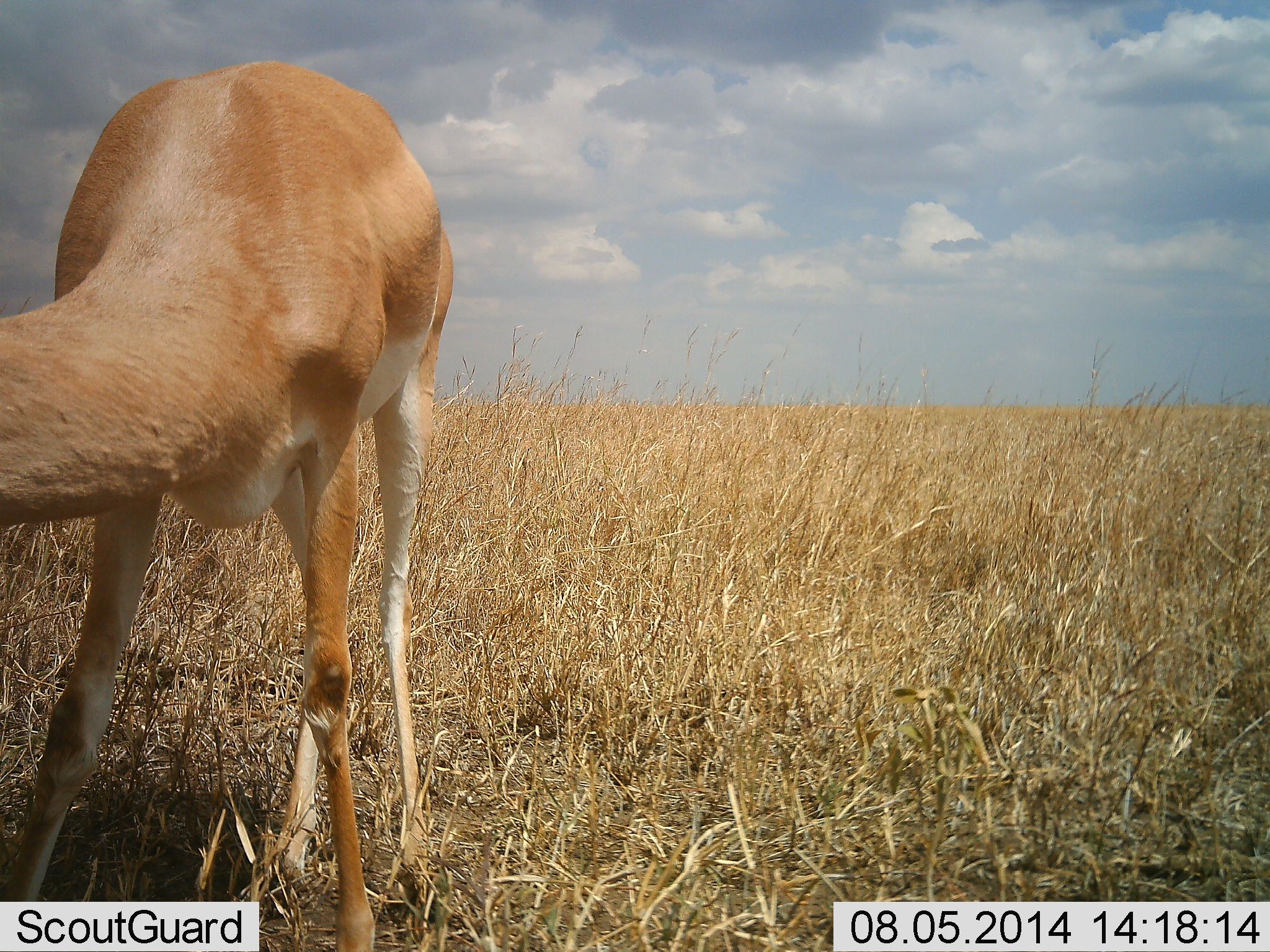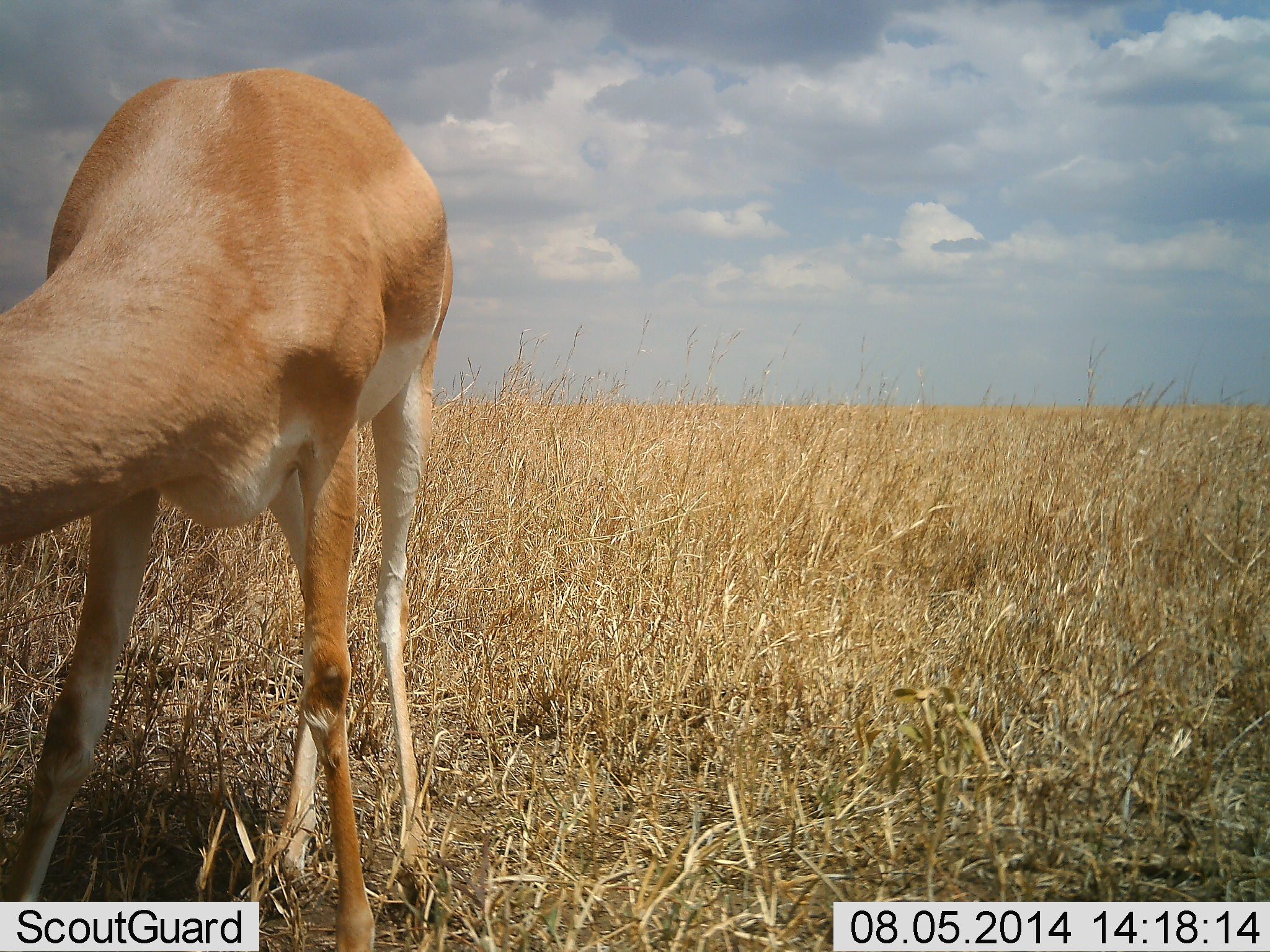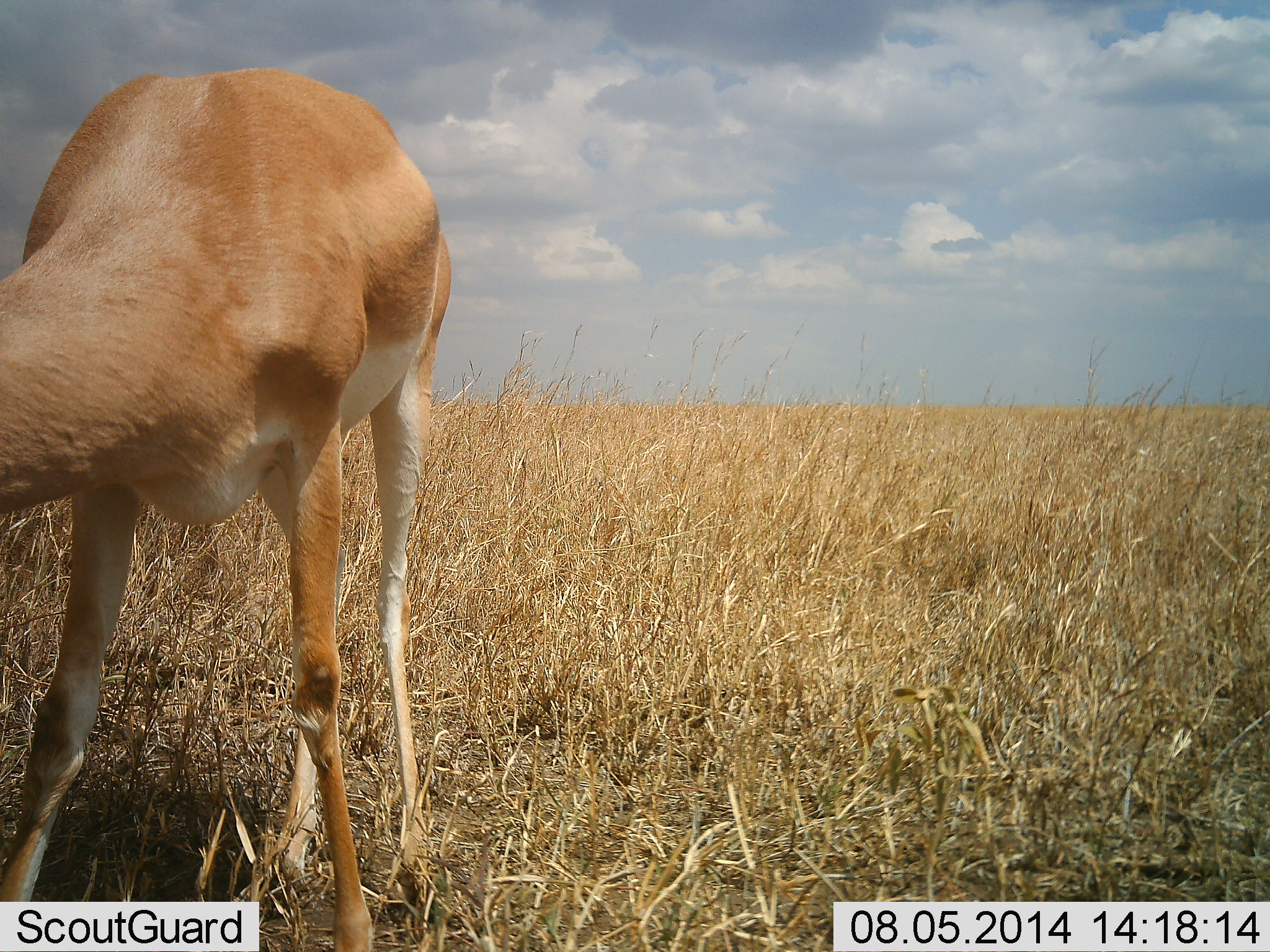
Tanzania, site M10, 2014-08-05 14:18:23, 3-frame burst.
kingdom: Animalia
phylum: Chordata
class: Mammalia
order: Artiodactyla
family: Bovidae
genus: Nanger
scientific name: Nanger granti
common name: grant's gazelle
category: gazellegrants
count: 1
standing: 60%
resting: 0%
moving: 0%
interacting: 0%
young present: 0%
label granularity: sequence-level